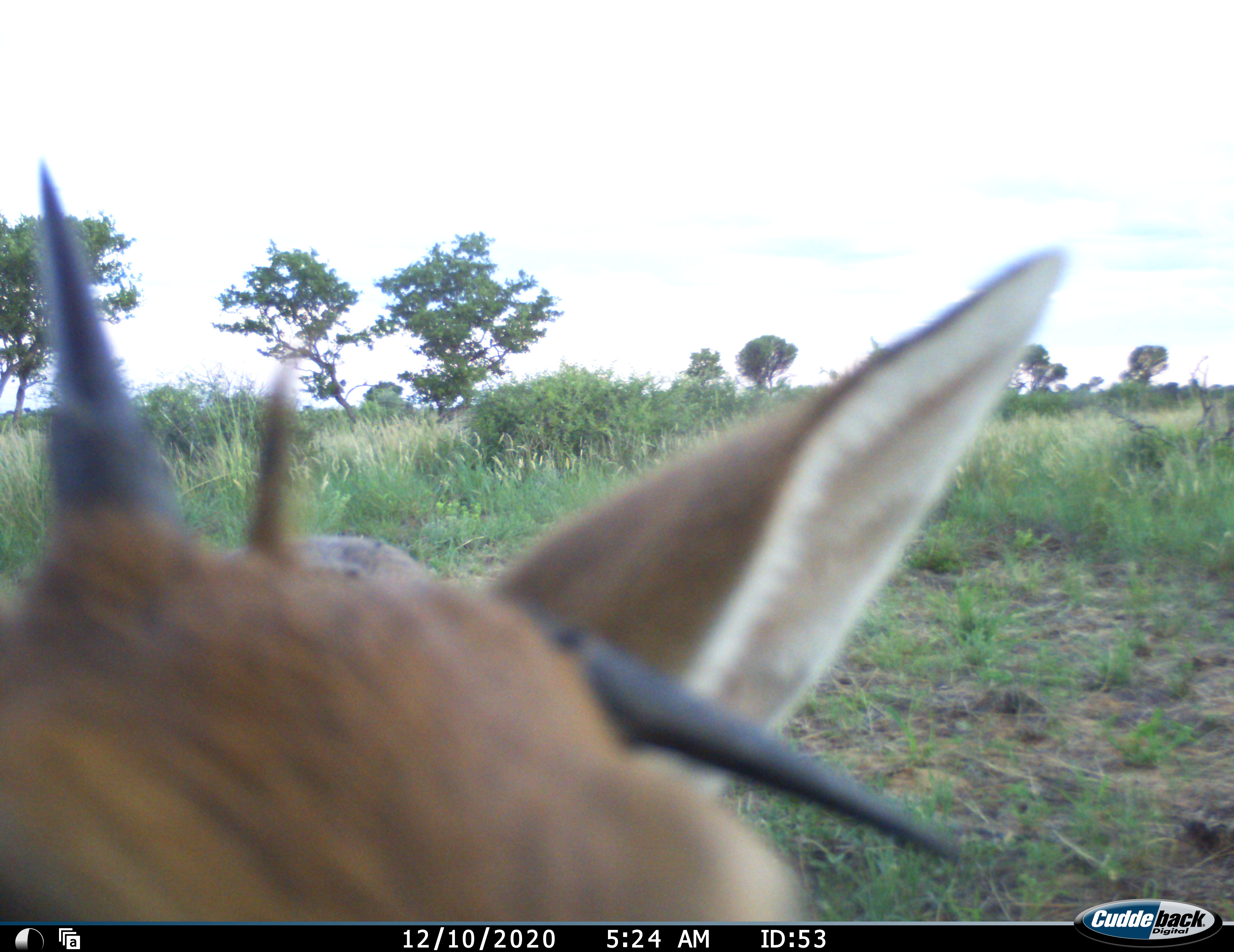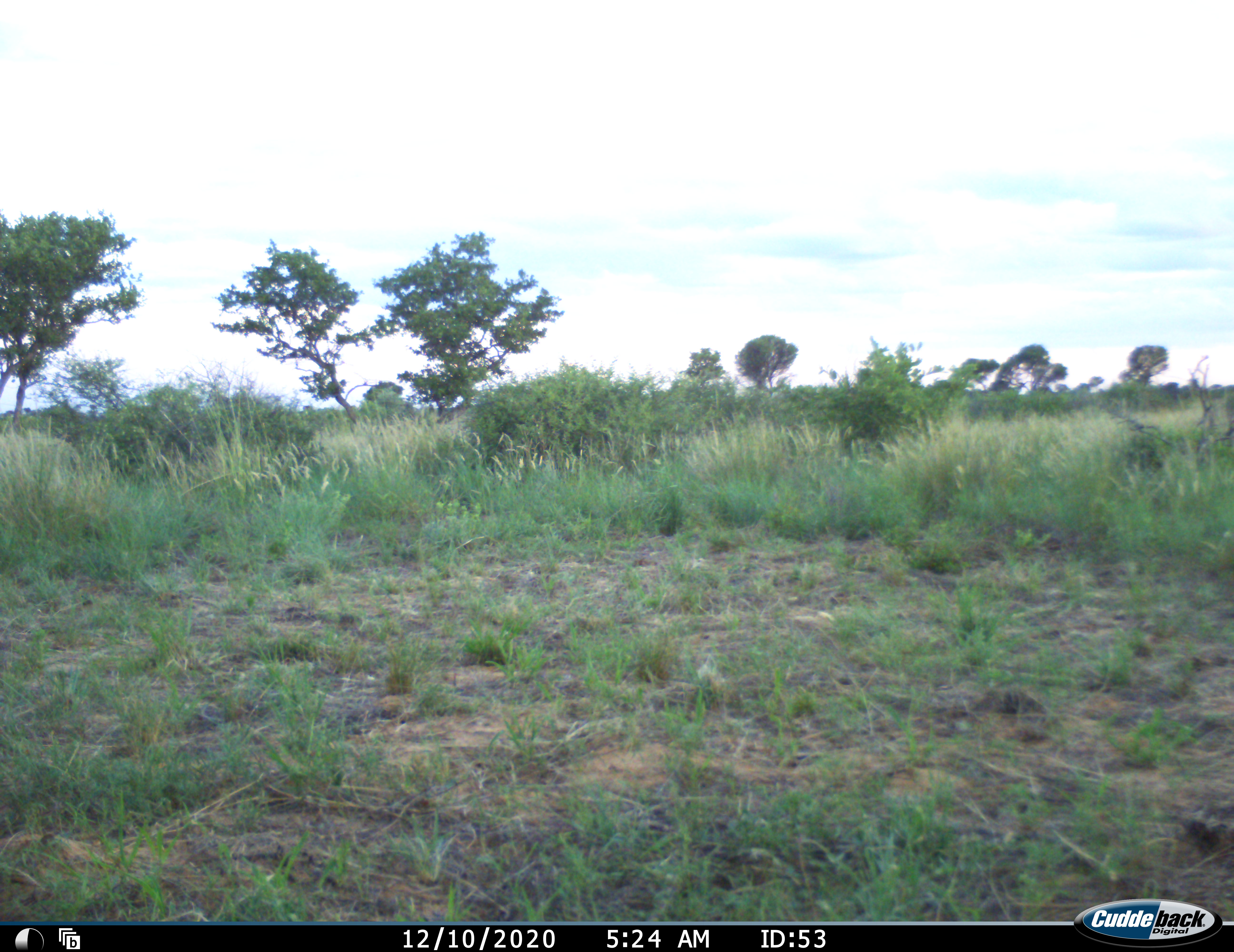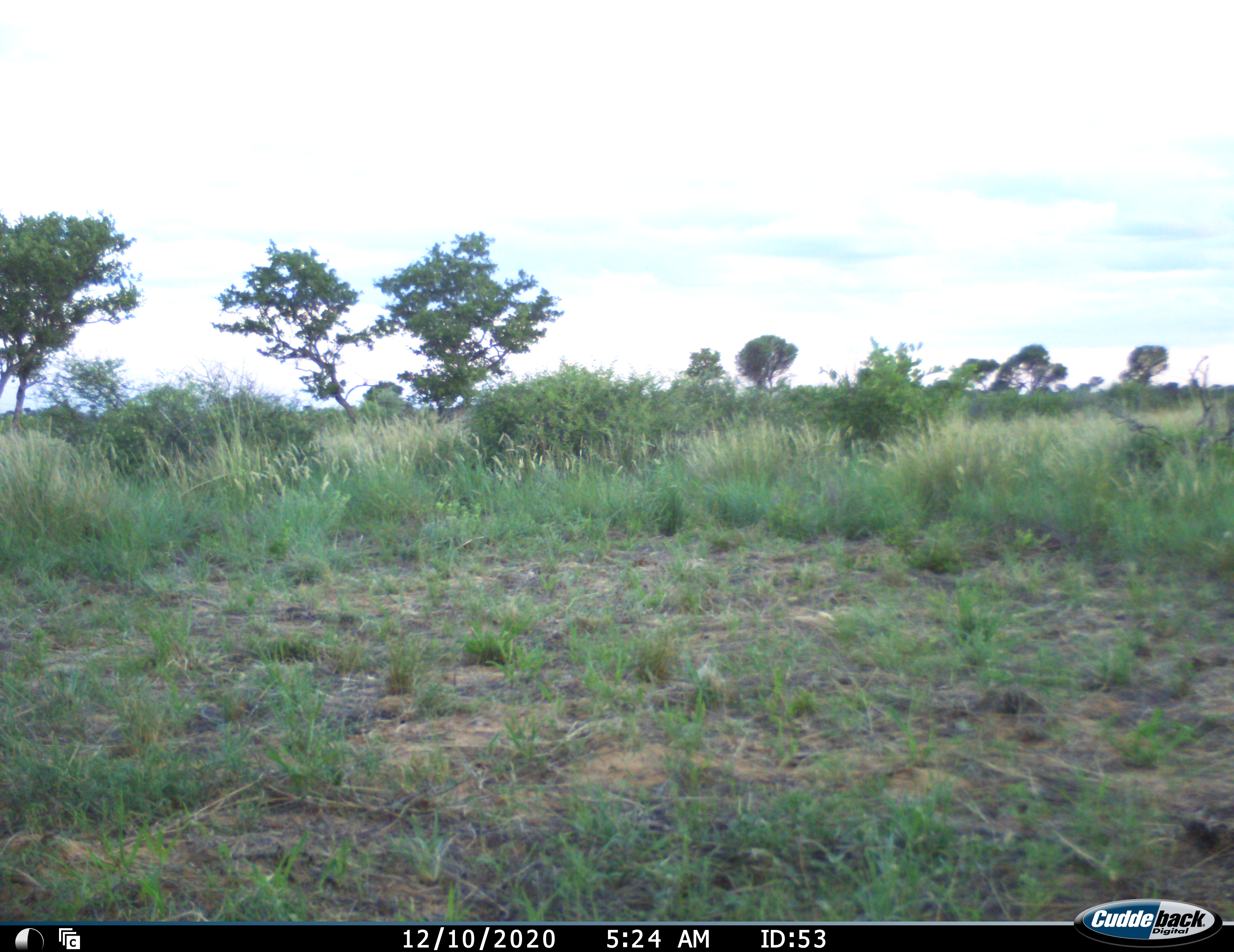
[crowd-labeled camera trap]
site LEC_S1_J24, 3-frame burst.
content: unidentified animal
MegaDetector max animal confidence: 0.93